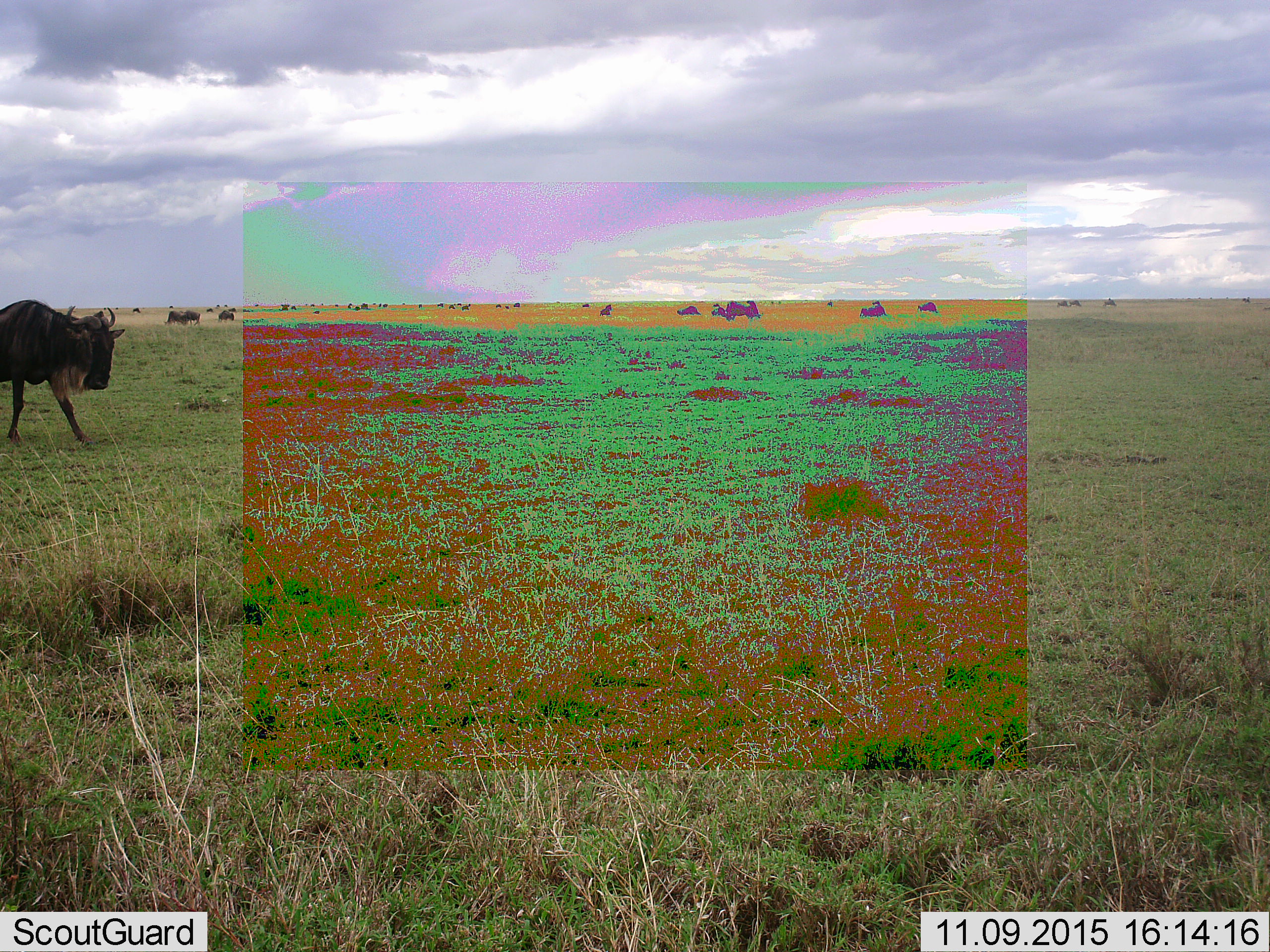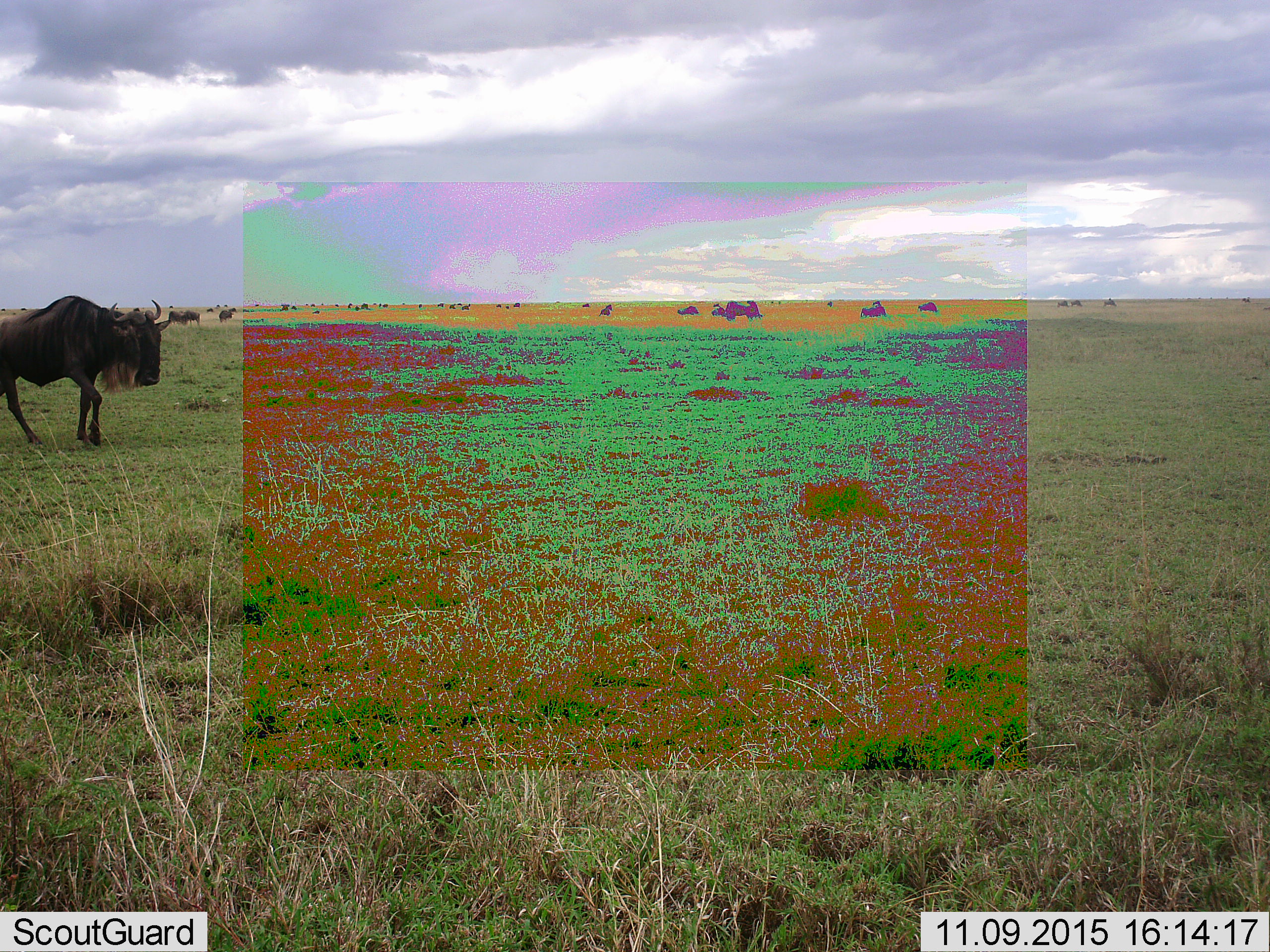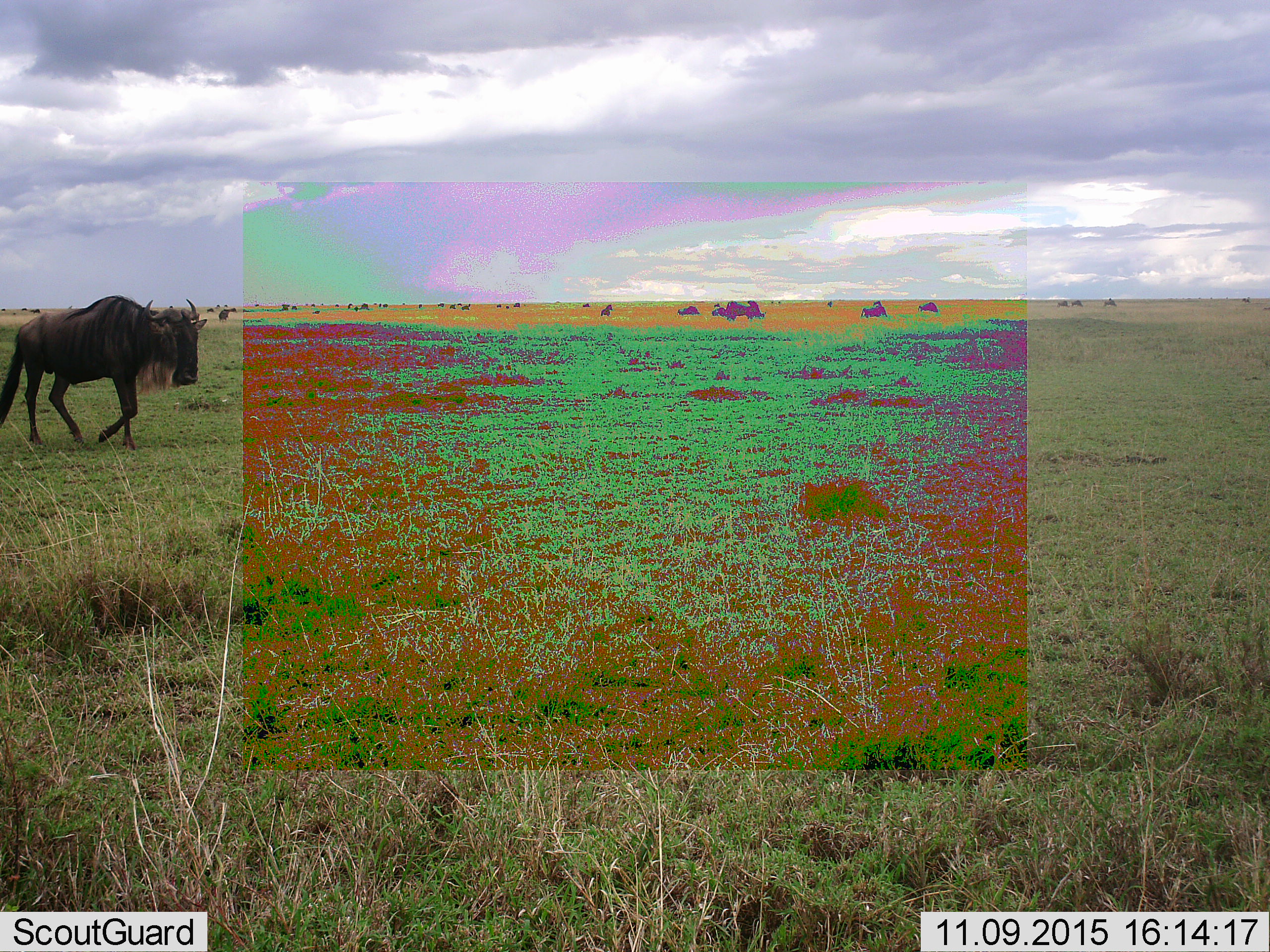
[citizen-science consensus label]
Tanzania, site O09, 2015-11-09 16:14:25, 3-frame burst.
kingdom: Animalia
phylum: Chordata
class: Mammalia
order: Artiodactyla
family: Bovidae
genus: Connochaetes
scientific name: Connochaetes taurinus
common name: blue wildebeest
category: wildebeest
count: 11-50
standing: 43%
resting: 29%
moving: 86%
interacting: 0%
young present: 0%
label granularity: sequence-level